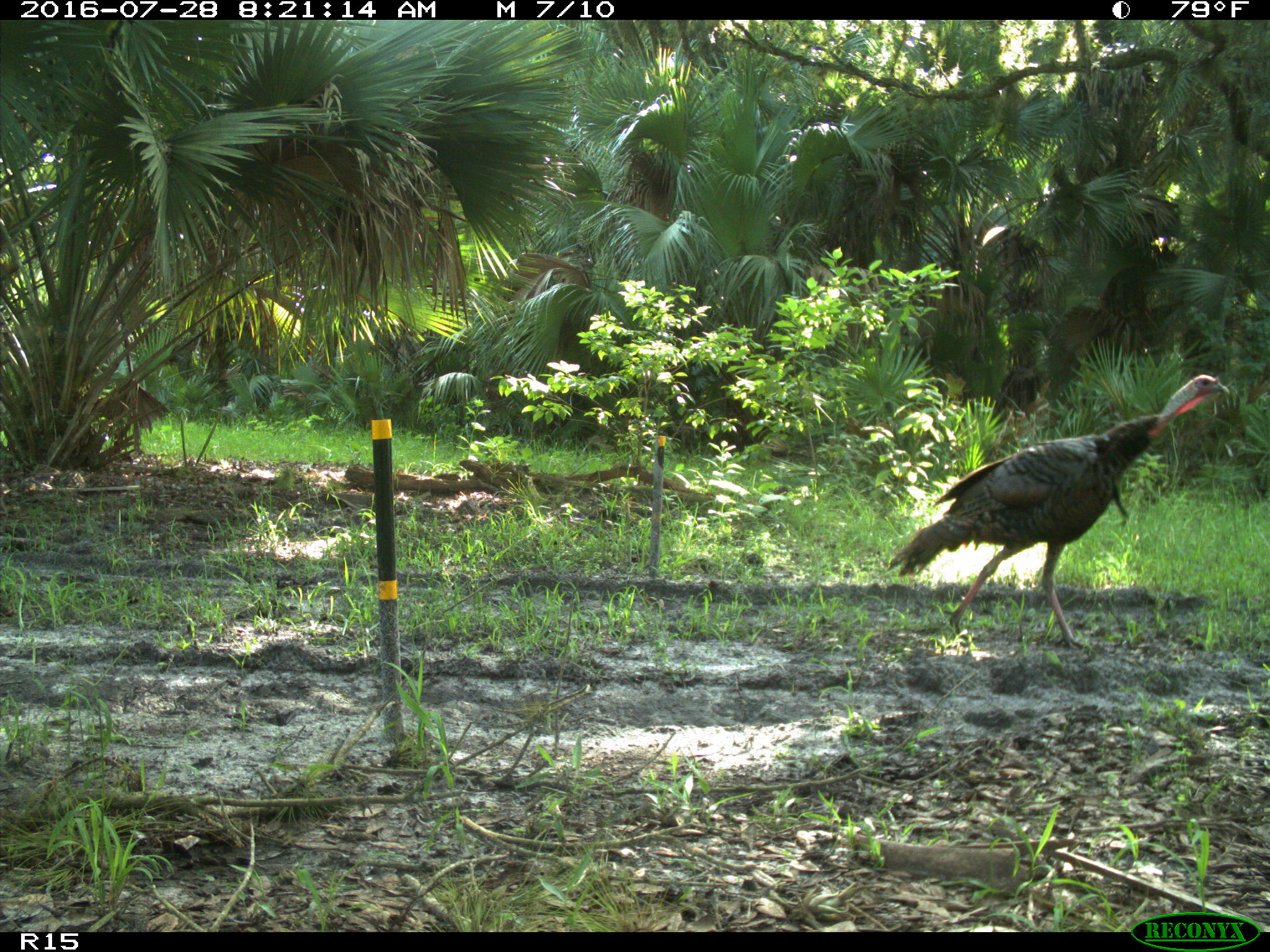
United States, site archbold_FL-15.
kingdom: Animalia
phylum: Chordata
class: Aves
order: Galliformes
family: Phasianidae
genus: Meleagris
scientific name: Meleagris gallopavo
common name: wild turkey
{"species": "Meleagris gallopavo (wild turkey)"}